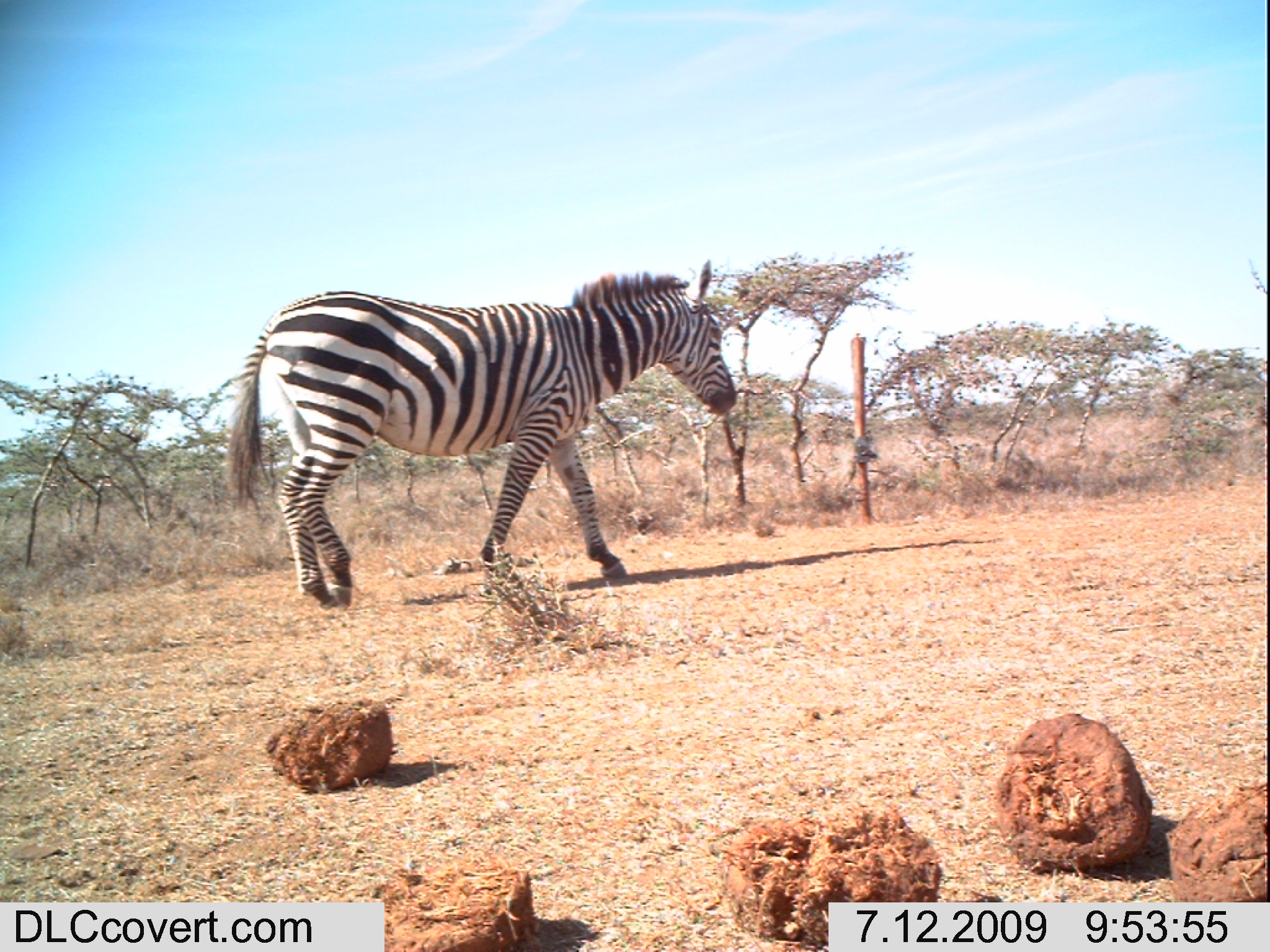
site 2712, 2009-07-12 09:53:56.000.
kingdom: Animalia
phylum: Chordata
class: Mammalia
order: Perissodactyla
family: Equidae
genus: Equus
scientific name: Equus quagga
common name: plains zebra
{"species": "Equus quagga (plains zebra)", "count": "1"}